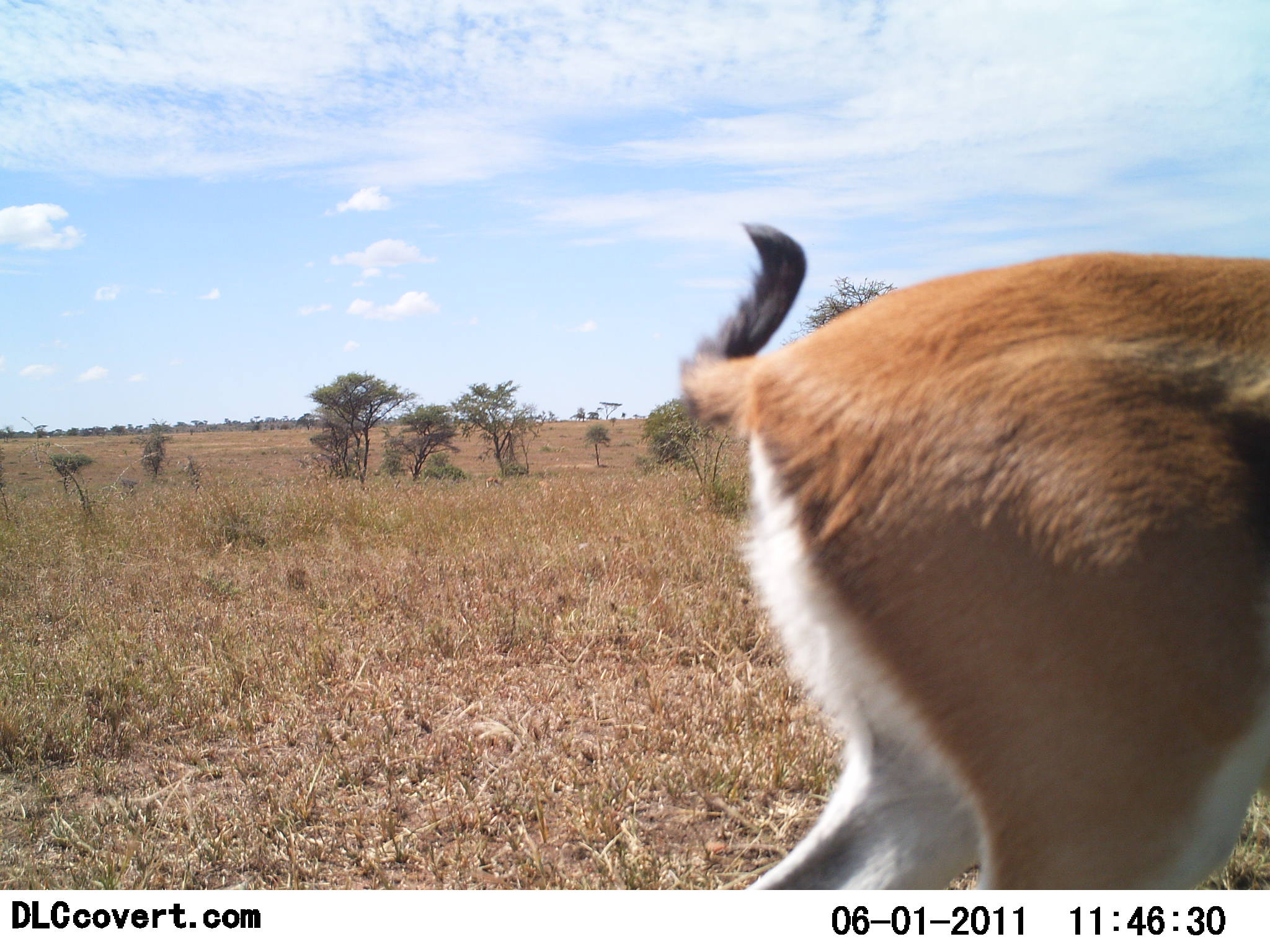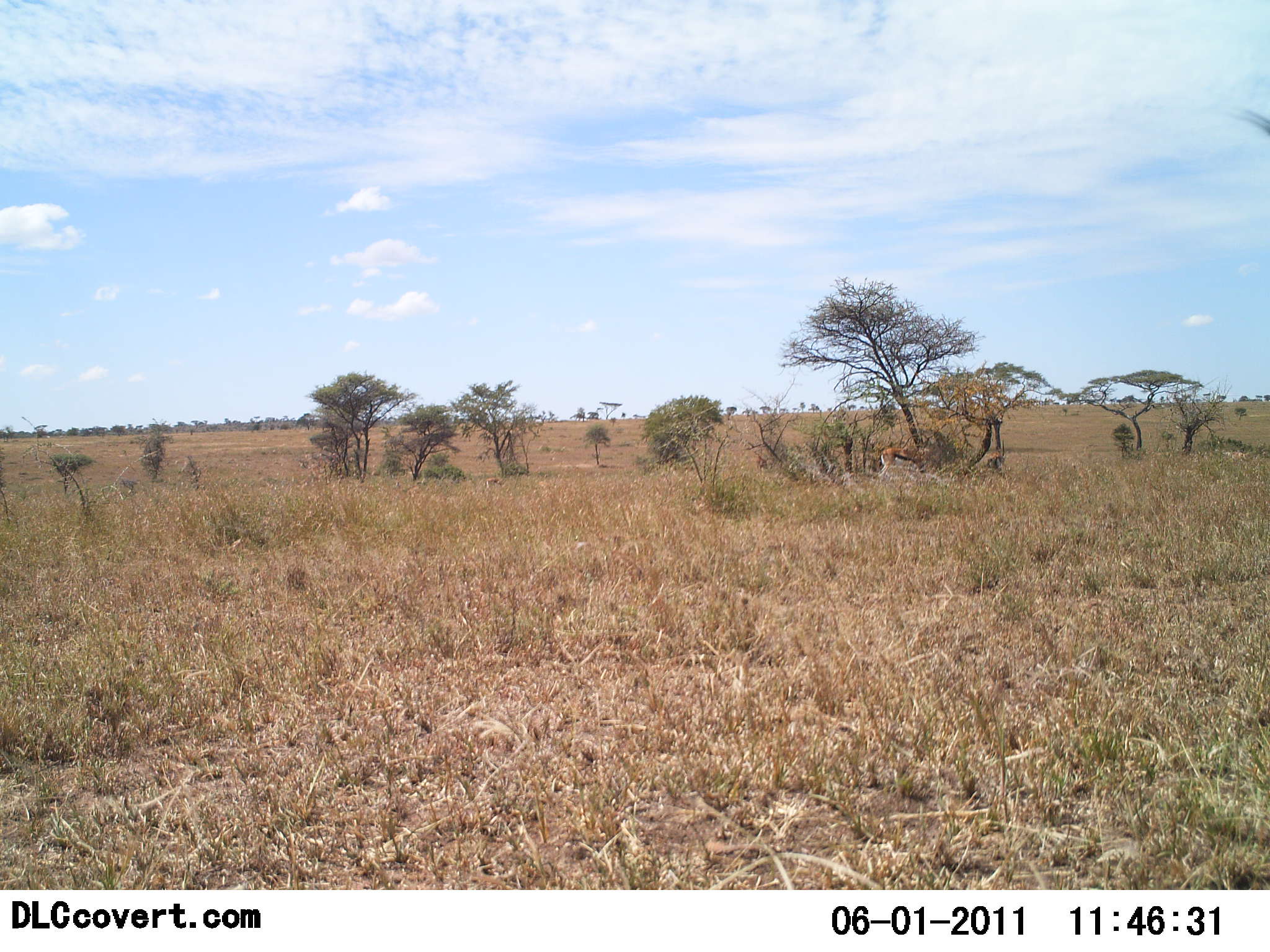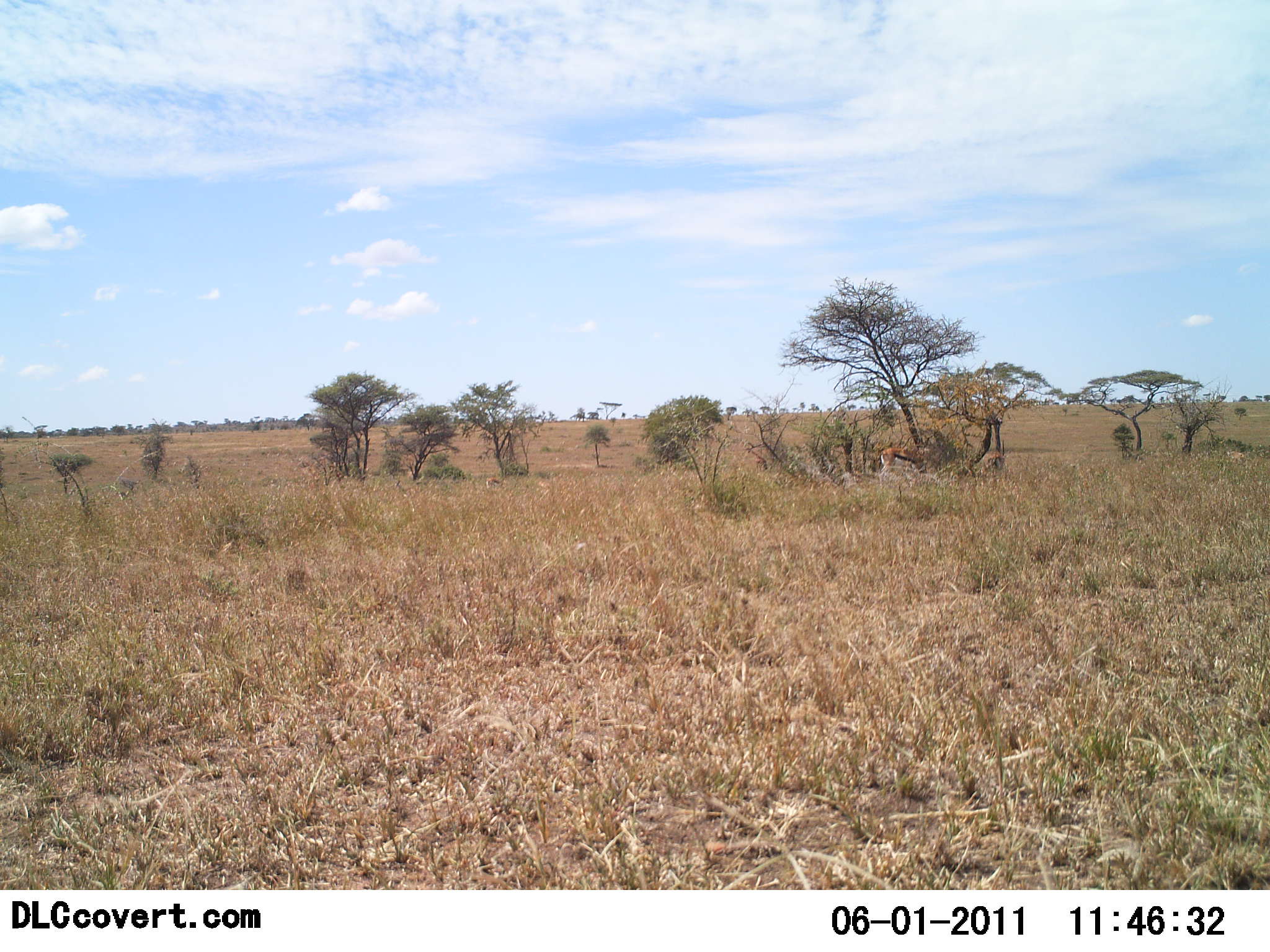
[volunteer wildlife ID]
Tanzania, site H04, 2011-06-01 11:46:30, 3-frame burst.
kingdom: Animalia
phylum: Chordata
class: Mammalia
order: Artiodactyla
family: Bovidae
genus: Eudorcas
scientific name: Eudorcas thomsonii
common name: thomson's gazelle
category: gazellethomsons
Gazellethomsons (thomson's gazelle) (Eudorcas thomsonii), count 1. Behavior (volunteer vote fractions): standing 31%, resting 0%, moving 85%, interacting 0%. Young present (vote fraction): 8%. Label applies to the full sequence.